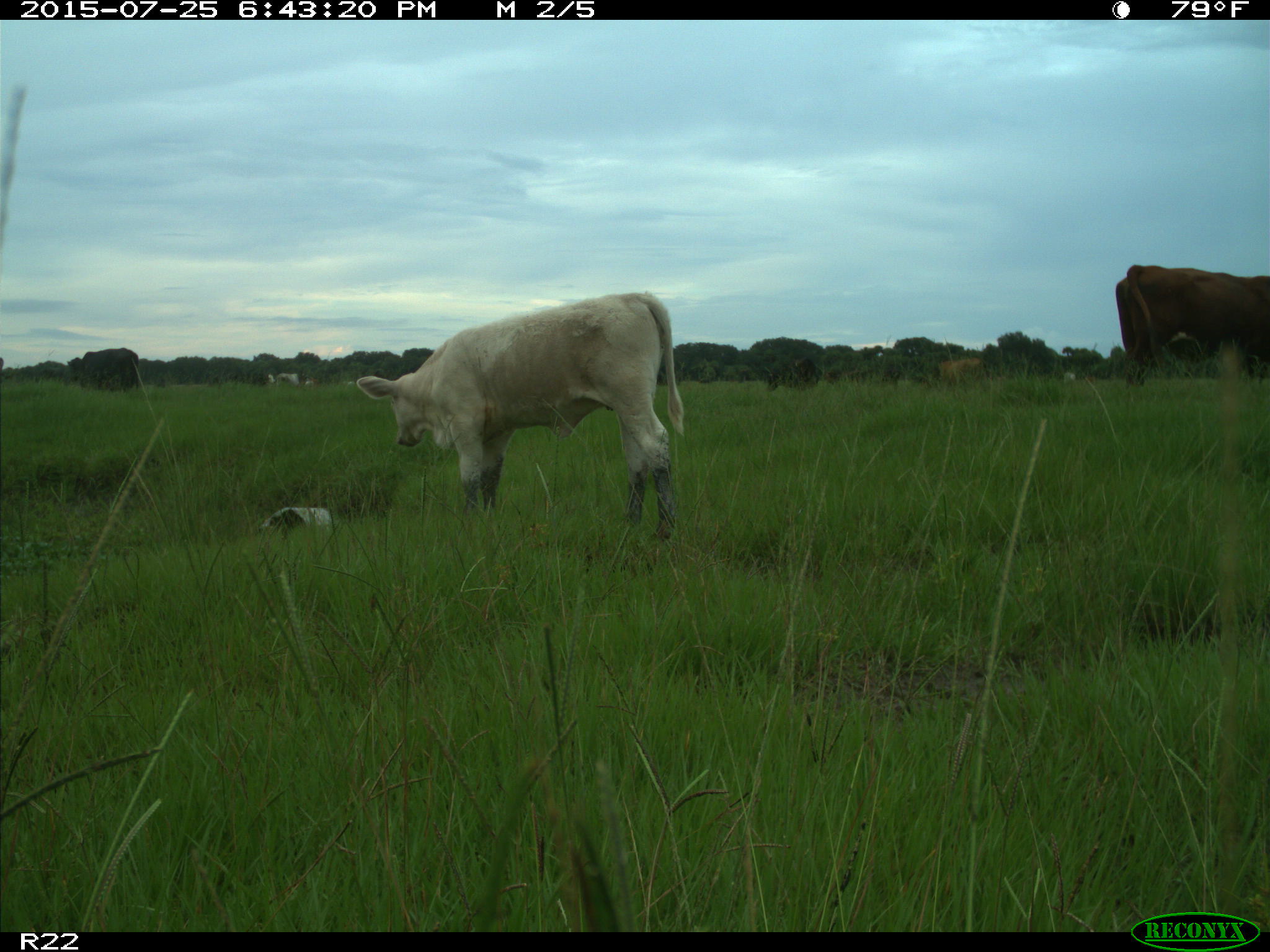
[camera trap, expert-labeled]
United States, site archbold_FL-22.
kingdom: Animalia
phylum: Chordata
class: Mammalia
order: Artiodactyla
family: Bovidae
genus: Bos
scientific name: Bos taurus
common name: domestic cow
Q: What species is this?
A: Bos taurus (domestic cow).